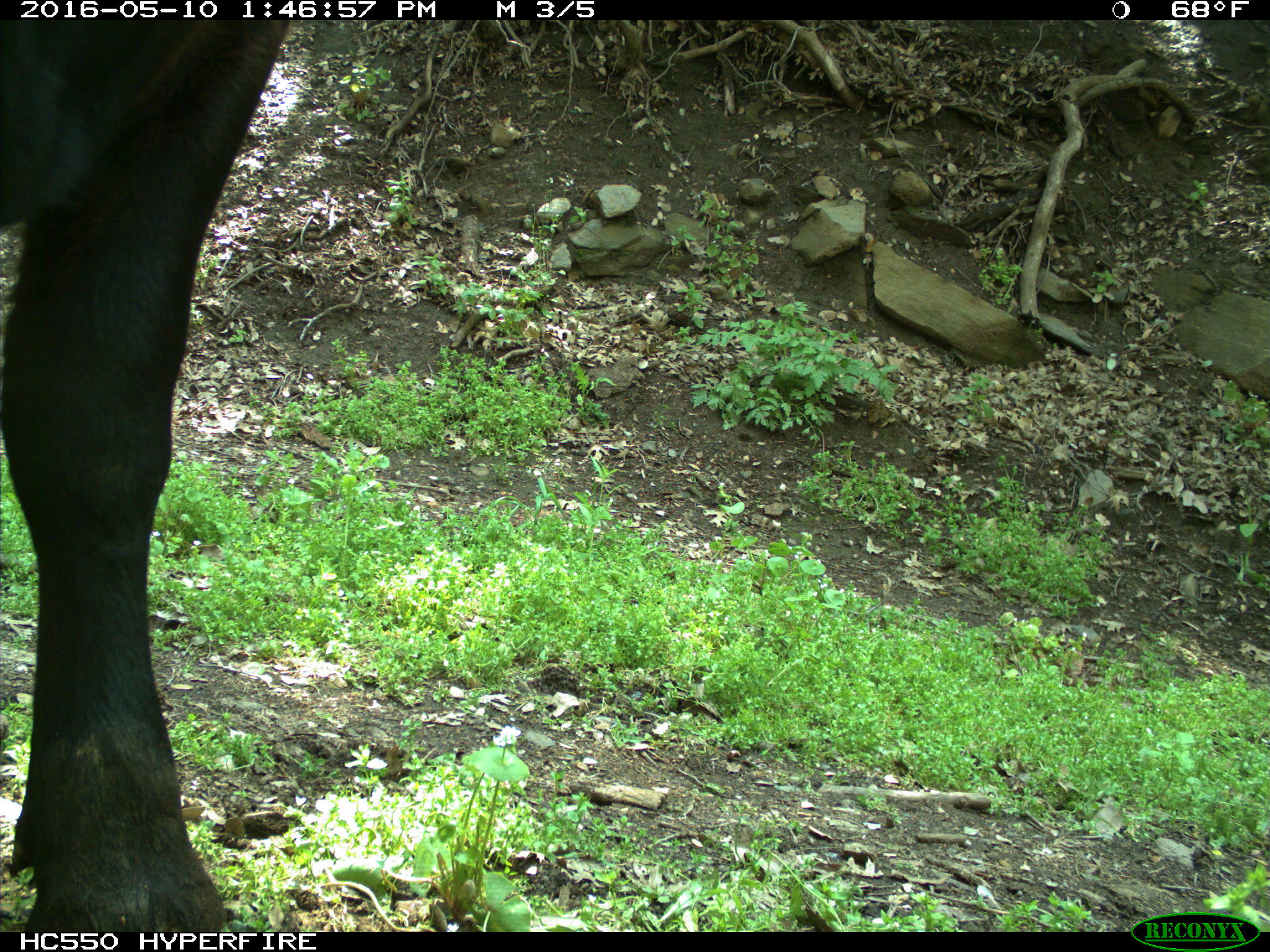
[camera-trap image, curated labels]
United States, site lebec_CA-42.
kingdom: Animalia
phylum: Chordata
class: Mammalia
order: Artiodactyla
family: Bovidae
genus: Bos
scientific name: Bos taurus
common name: domestic cow